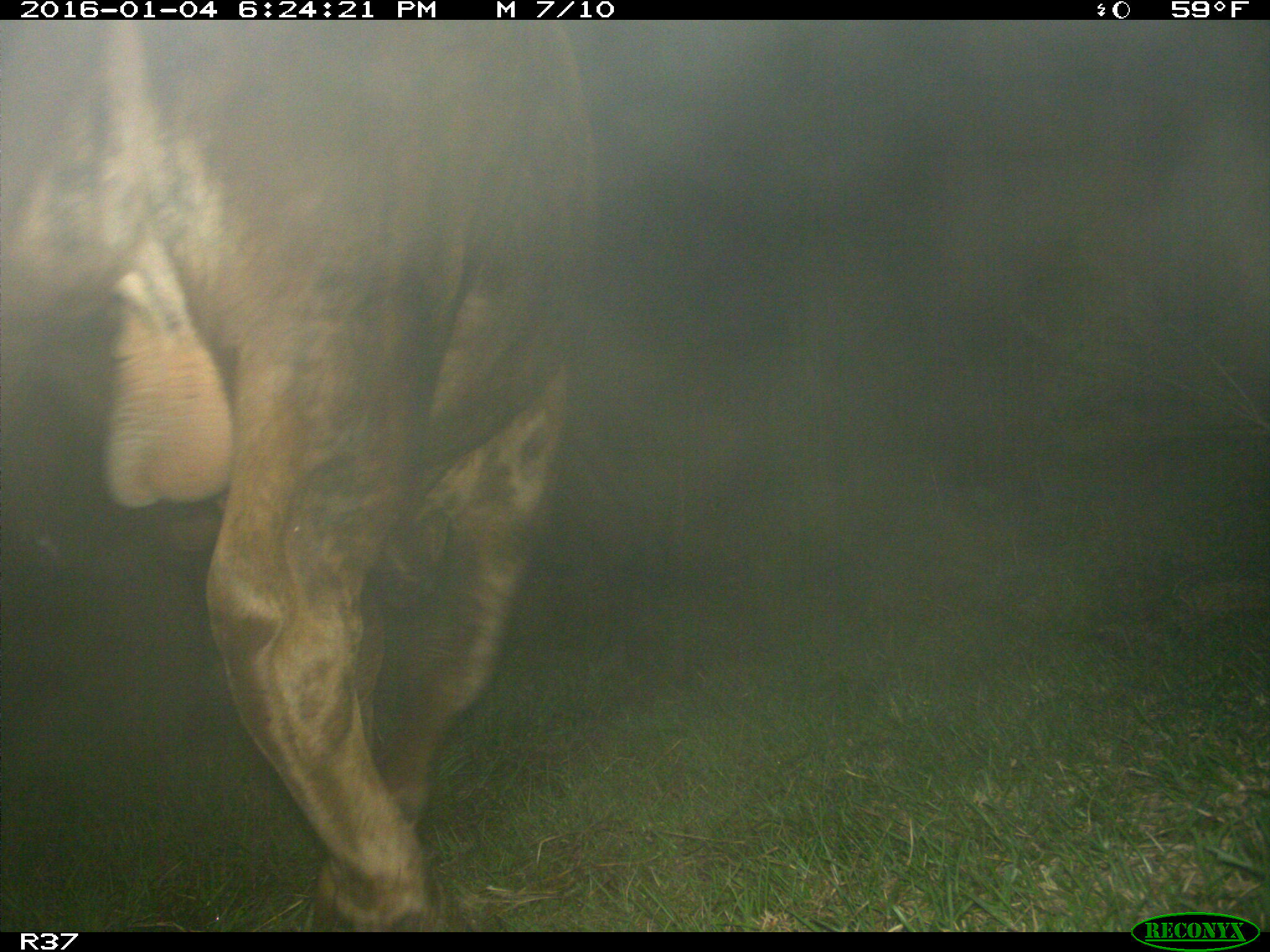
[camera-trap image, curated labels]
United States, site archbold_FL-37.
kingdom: Animalia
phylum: Chordata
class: Mammalia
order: Artiodactyla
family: Bovidae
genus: Bos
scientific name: Bos taurus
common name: domestic cow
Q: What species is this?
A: Bos taurus (domestic cow).